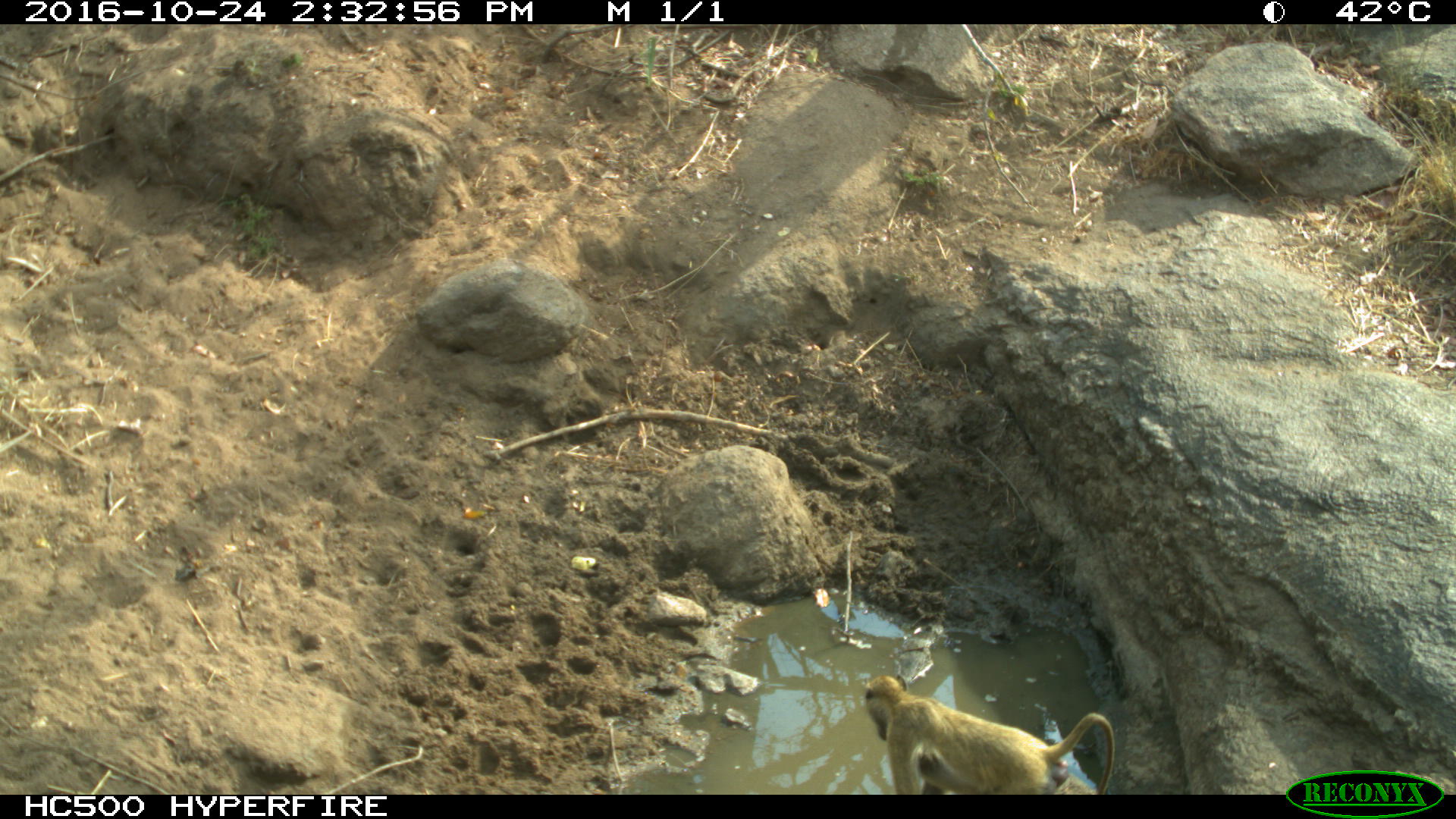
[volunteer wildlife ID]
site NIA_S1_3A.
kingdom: Animalia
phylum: Chordata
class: Mammalia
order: Primates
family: Cercopithecidae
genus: Papio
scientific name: Papio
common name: baboon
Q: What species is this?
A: Baboon (Papio).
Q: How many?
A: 1.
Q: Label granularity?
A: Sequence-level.